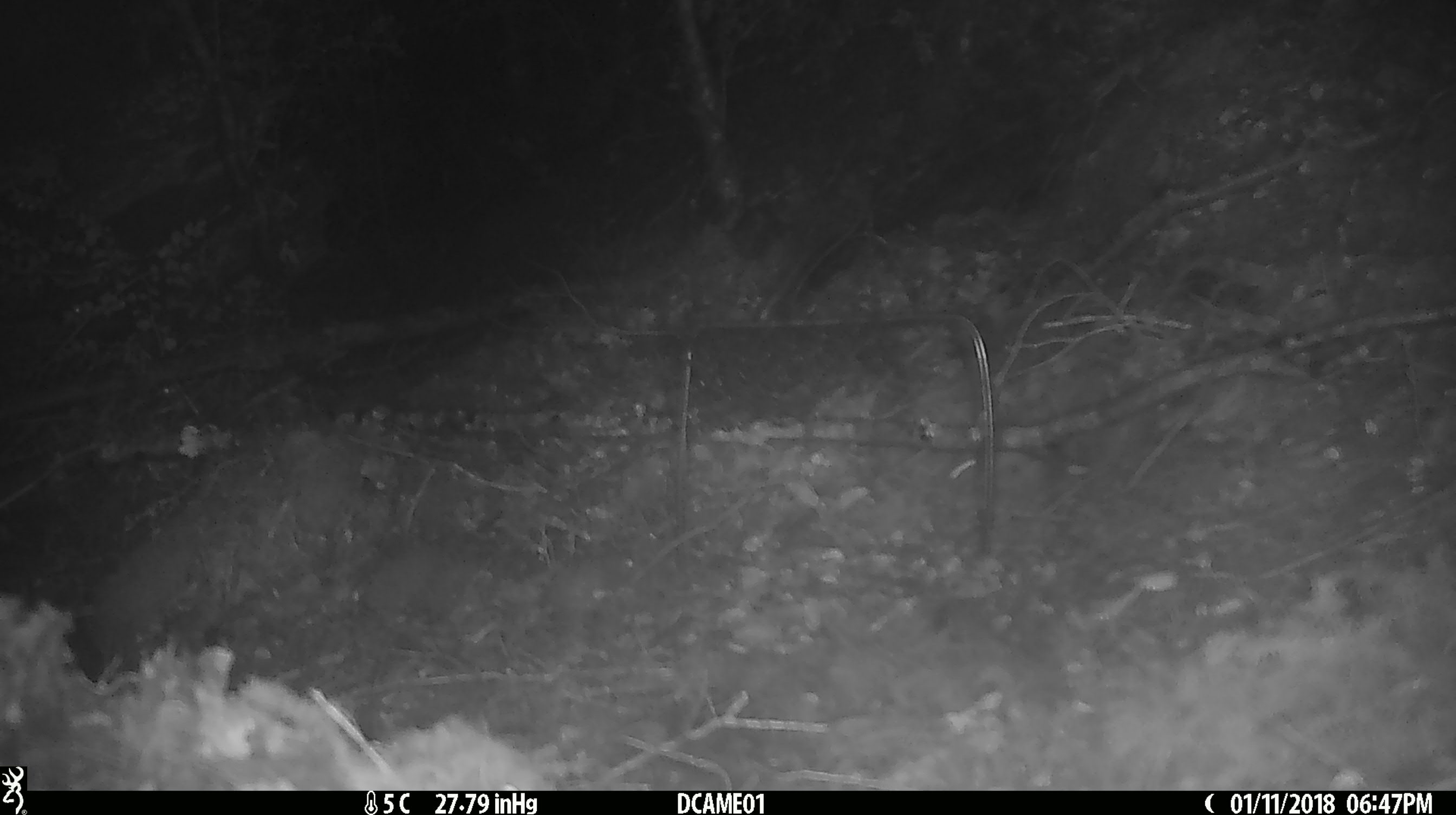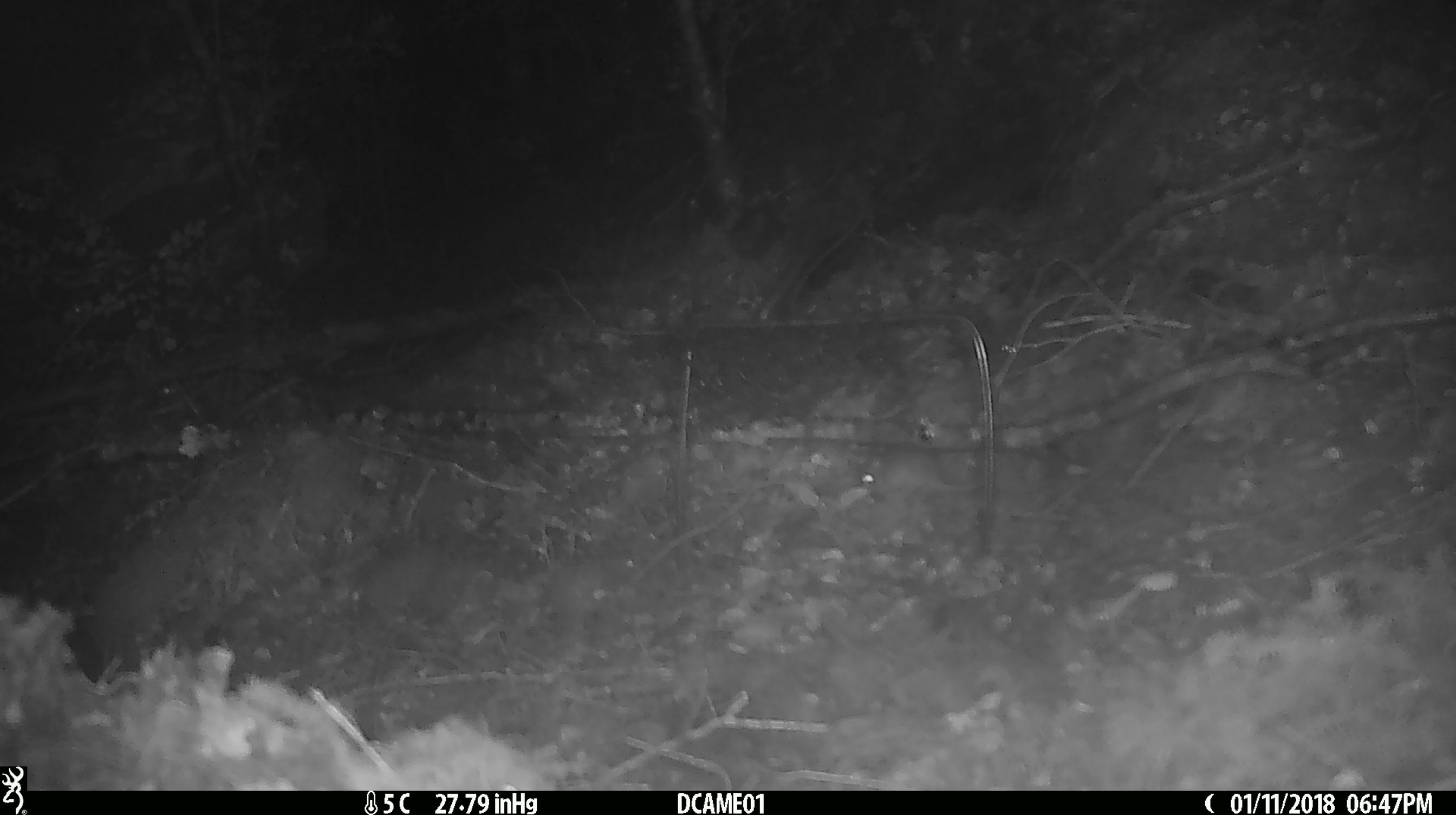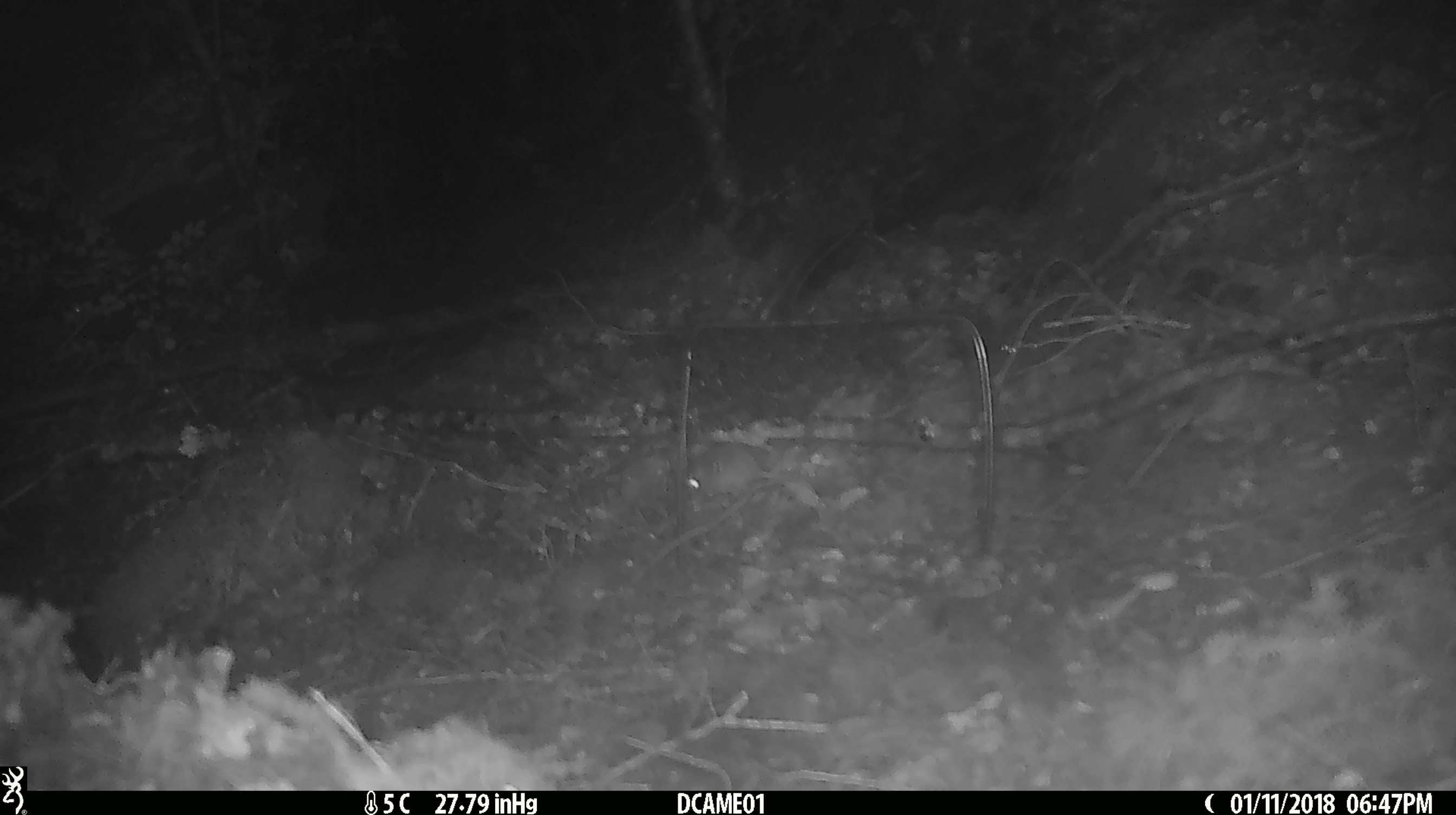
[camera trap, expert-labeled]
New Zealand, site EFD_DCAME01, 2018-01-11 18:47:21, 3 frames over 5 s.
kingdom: Animalia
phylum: Chordata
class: Mammalia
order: Rodentia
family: Muridae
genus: Mus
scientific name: Mus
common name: mouse